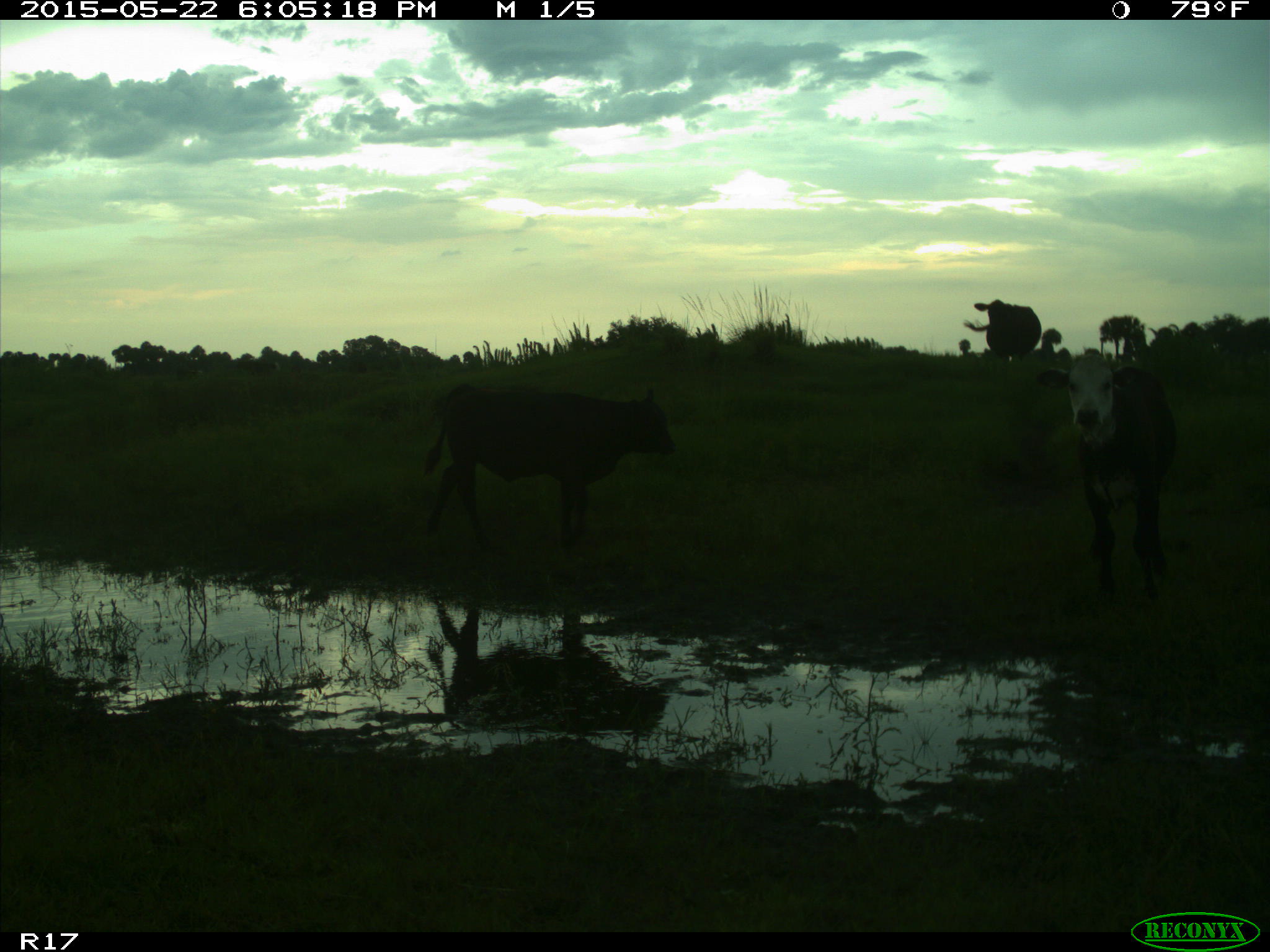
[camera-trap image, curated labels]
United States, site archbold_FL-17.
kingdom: Animalia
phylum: Chordata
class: Mammalia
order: Artiodactyla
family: Bovidae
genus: Bos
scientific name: Bos taurus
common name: domestic cow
Bos taurus (domestic cow).